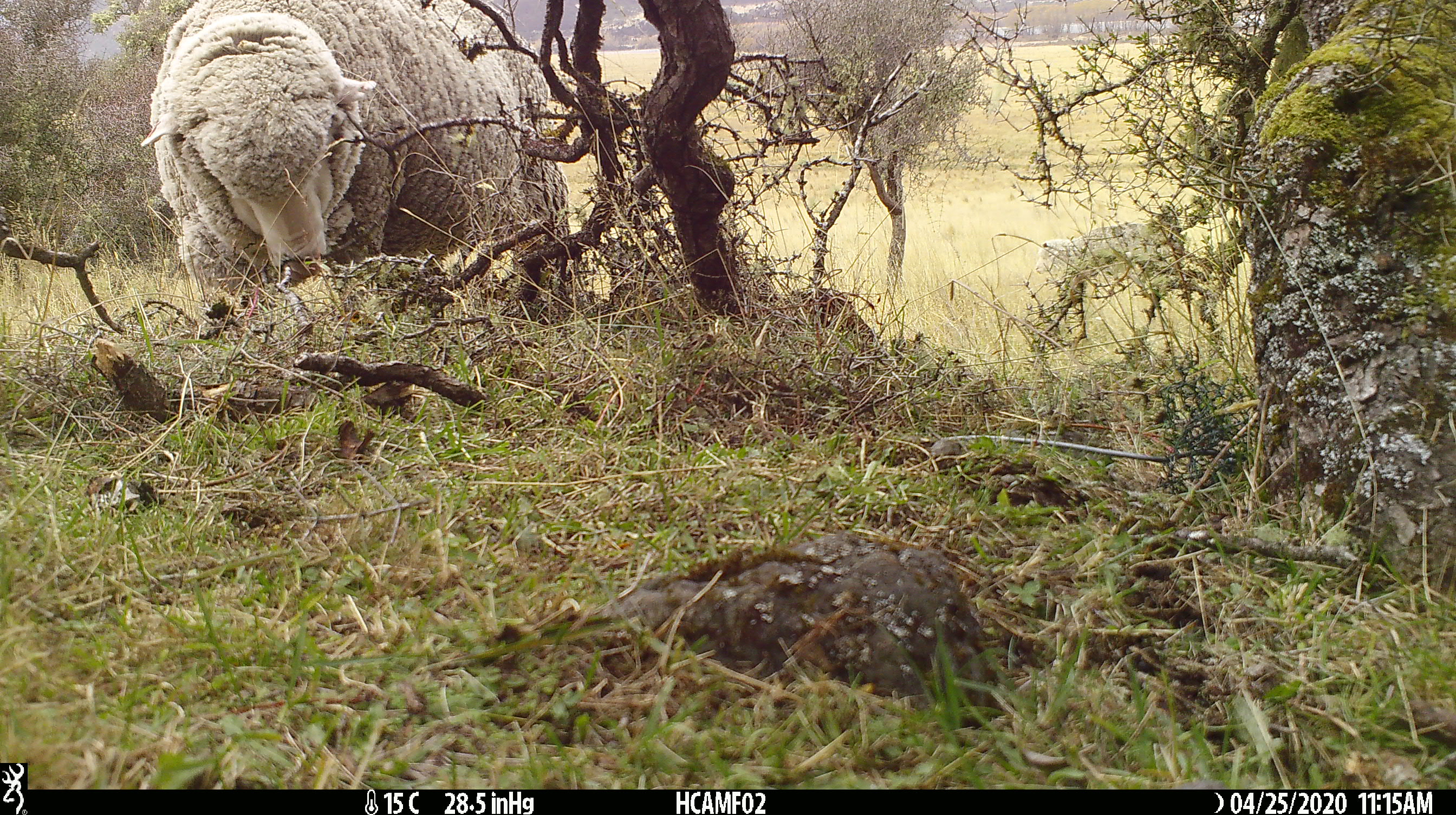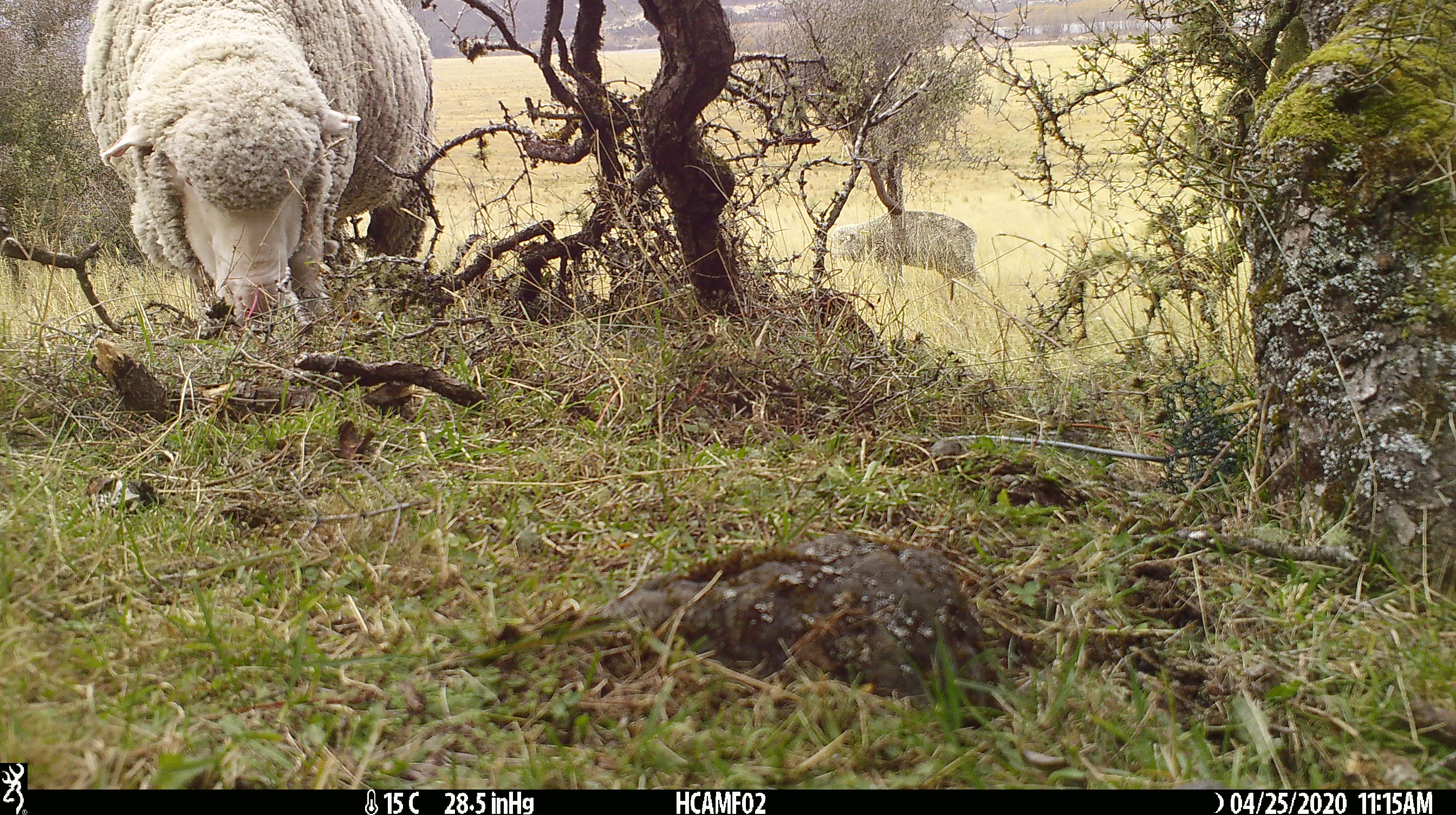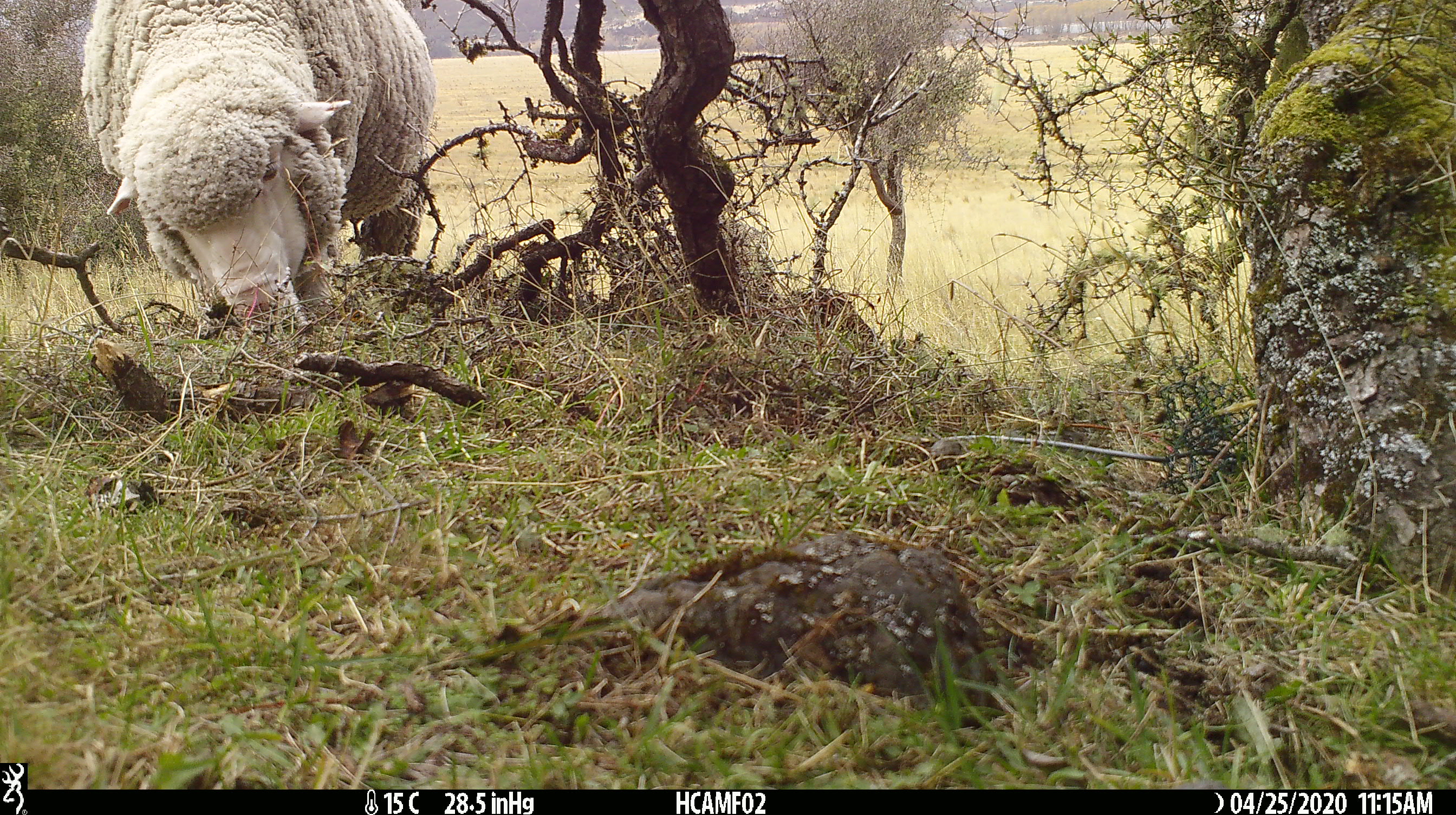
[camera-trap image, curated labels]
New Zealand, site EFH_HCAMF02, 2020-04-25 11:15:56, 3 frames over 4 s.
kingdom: Animalia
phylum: Chordata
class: Mammalia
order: Artiodactyla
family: Bovidae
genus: Ovis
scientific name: Ovis aries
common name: domestic sheep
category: sheep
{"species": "sheep (domestic sheep) (Ovis aries)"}